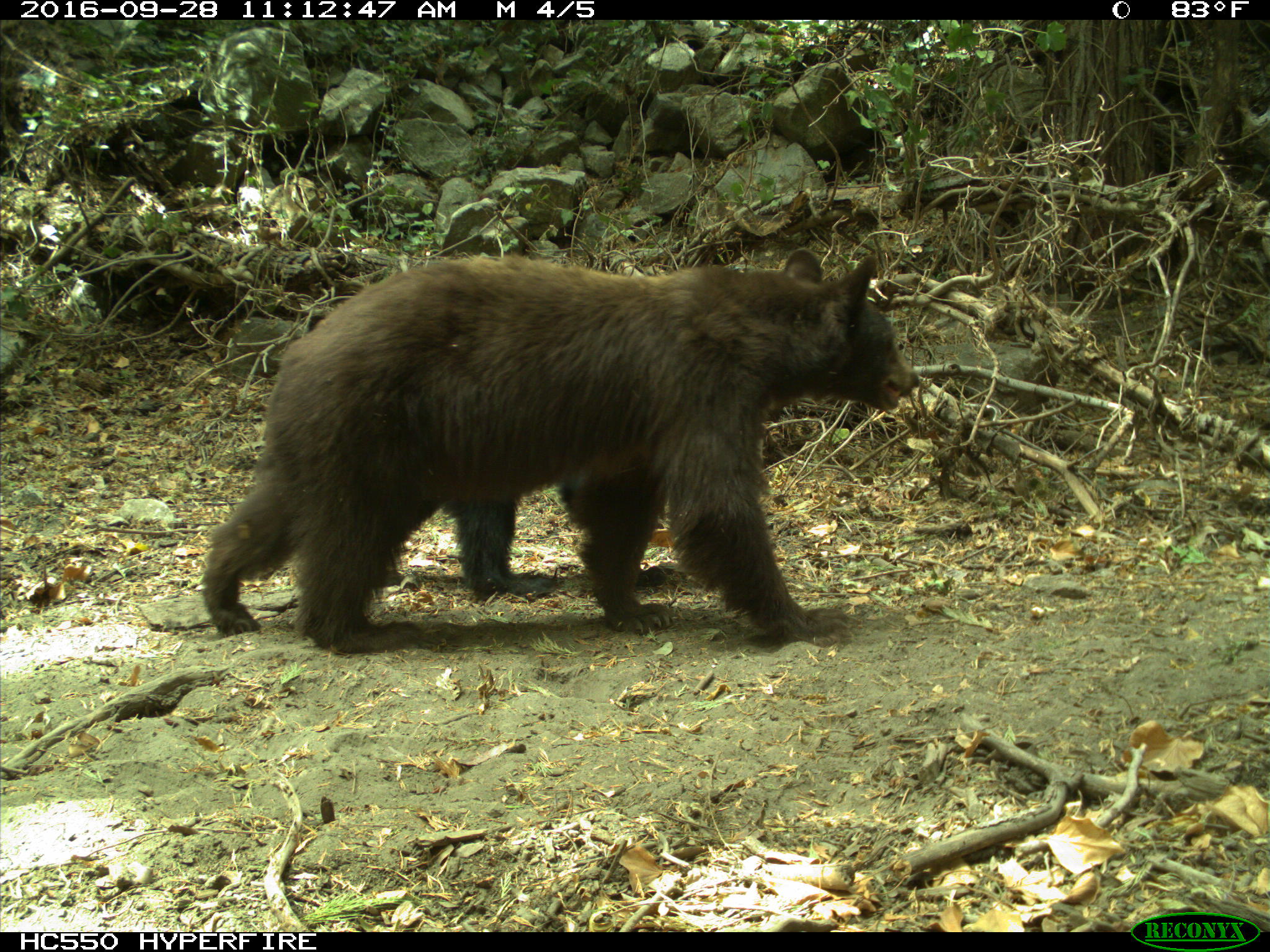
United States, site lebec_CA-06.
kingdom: Animalia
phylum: Chordata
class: Mammalia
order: Carnivora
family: Ursidae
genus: Ursus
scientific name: Ursus americanus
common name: american black bear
Ursus americanus (american black bear).